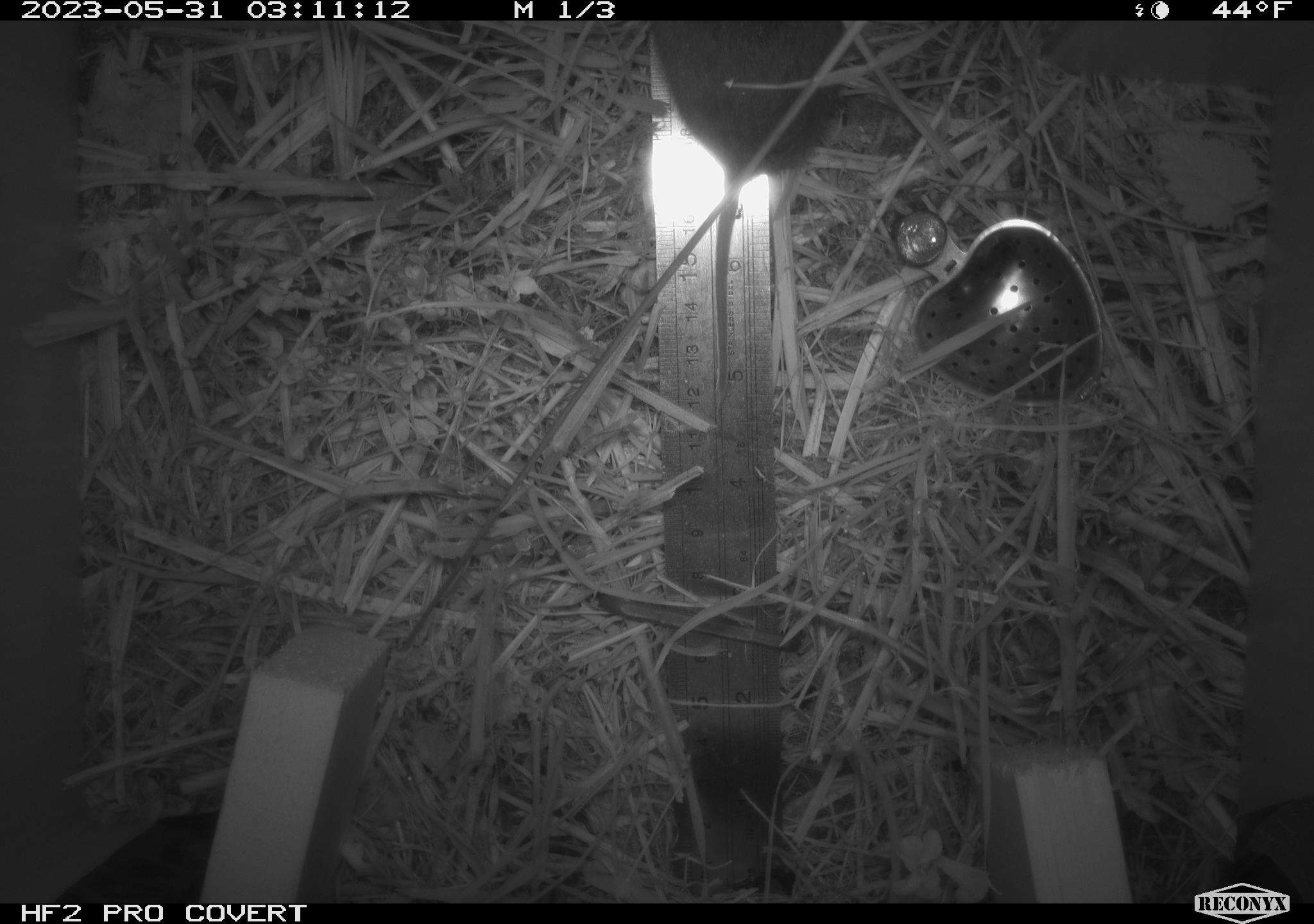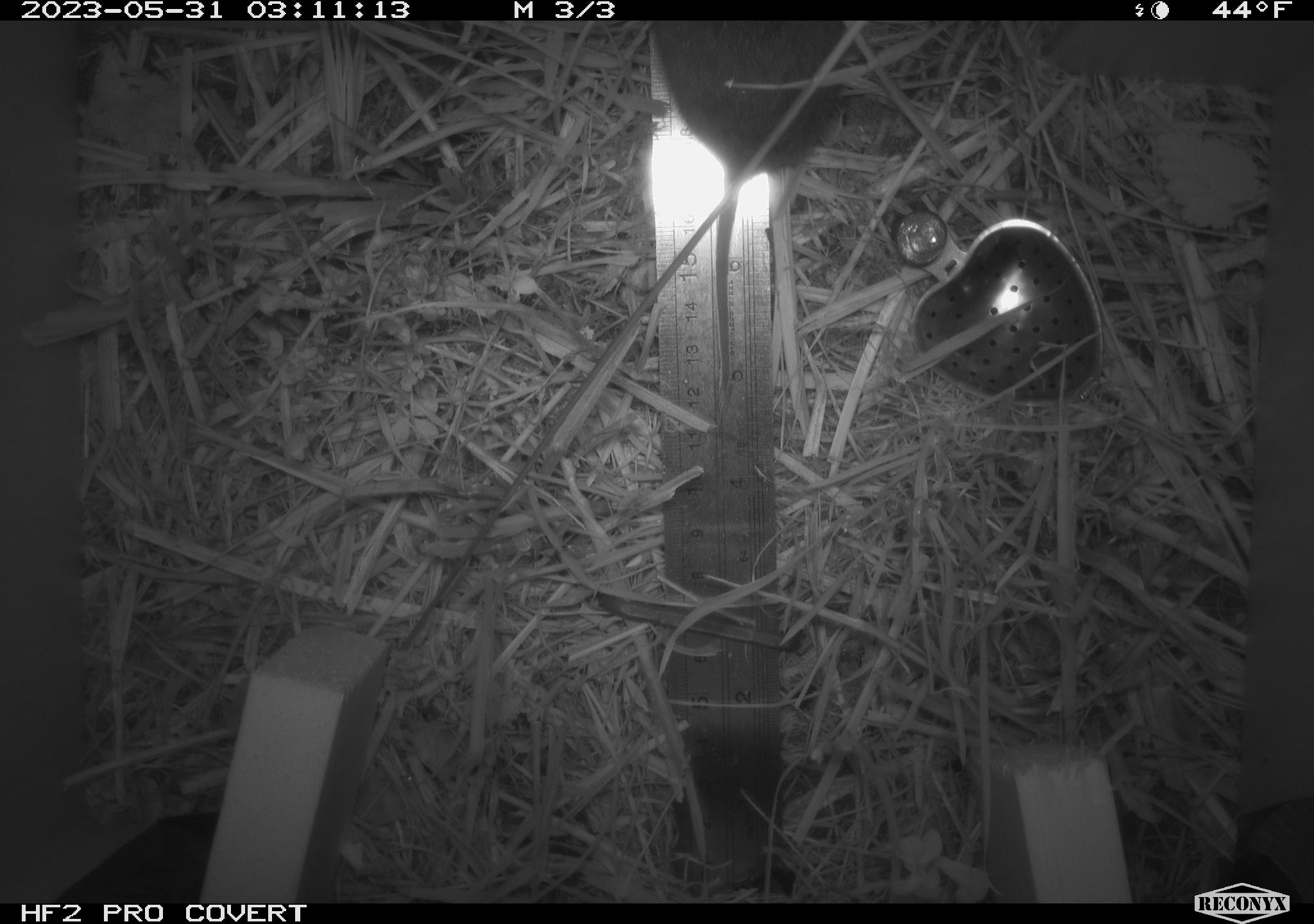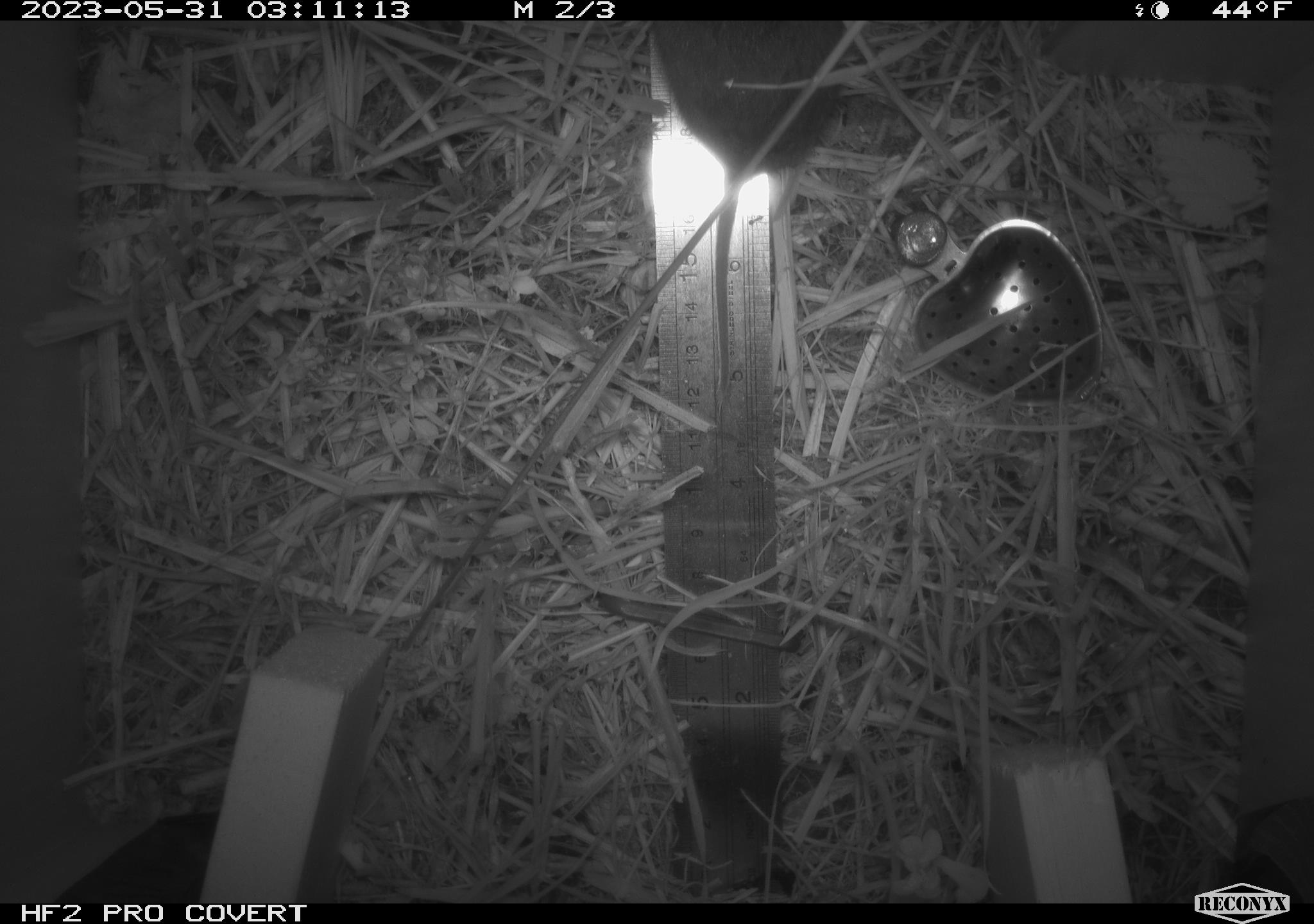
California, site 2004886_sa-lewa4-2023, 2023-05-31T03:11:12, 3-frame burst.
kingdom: Animalia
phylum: Chordata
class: Mammalia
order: Rodentia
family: Cricetidae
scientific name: Cricetidae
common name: hamsters, voles, lemmings, and allies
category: cricetidae family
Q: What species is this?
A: Cricetidae family (hamsters, voles, lemmings, and allies) (Cricetidae).